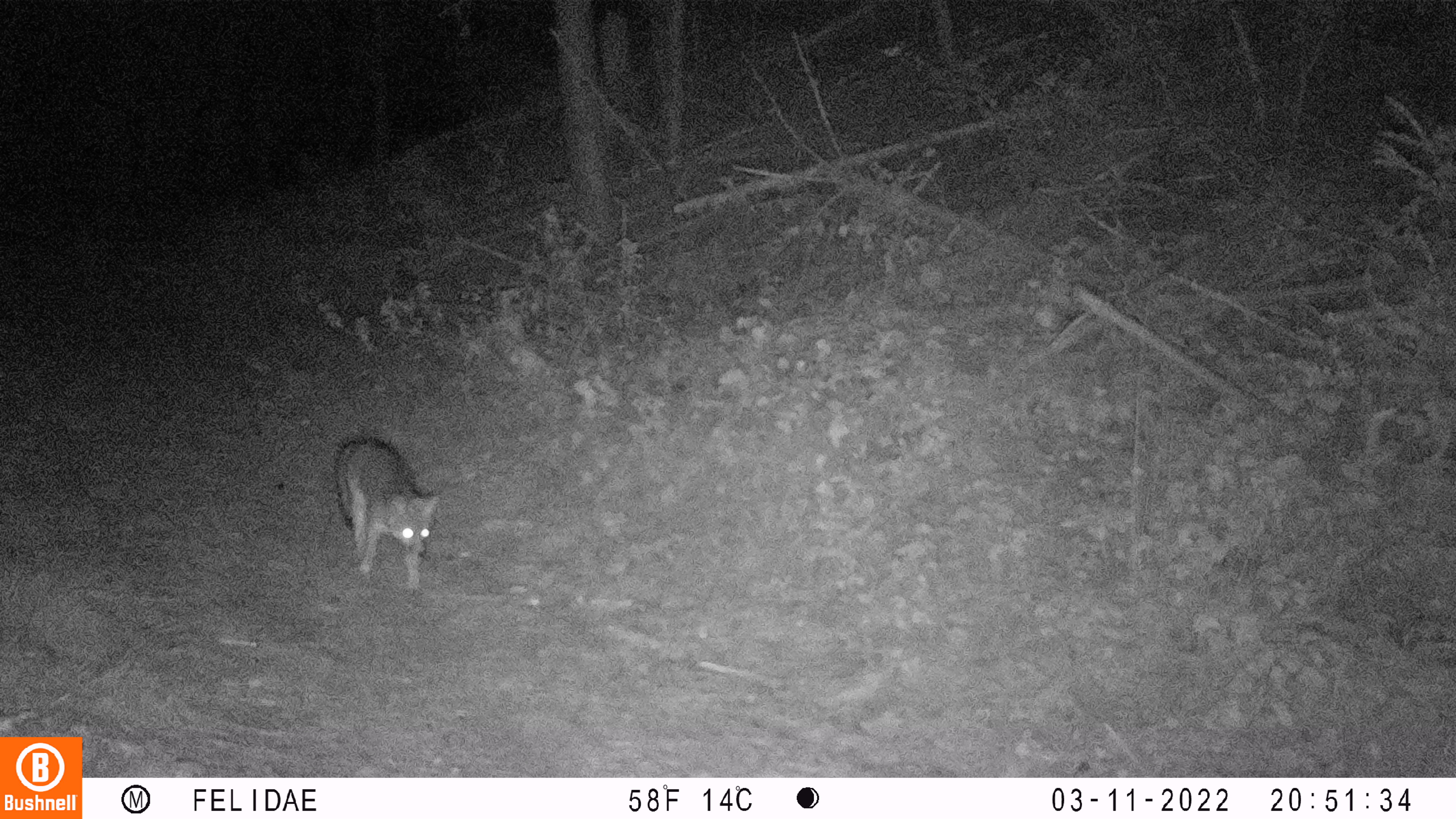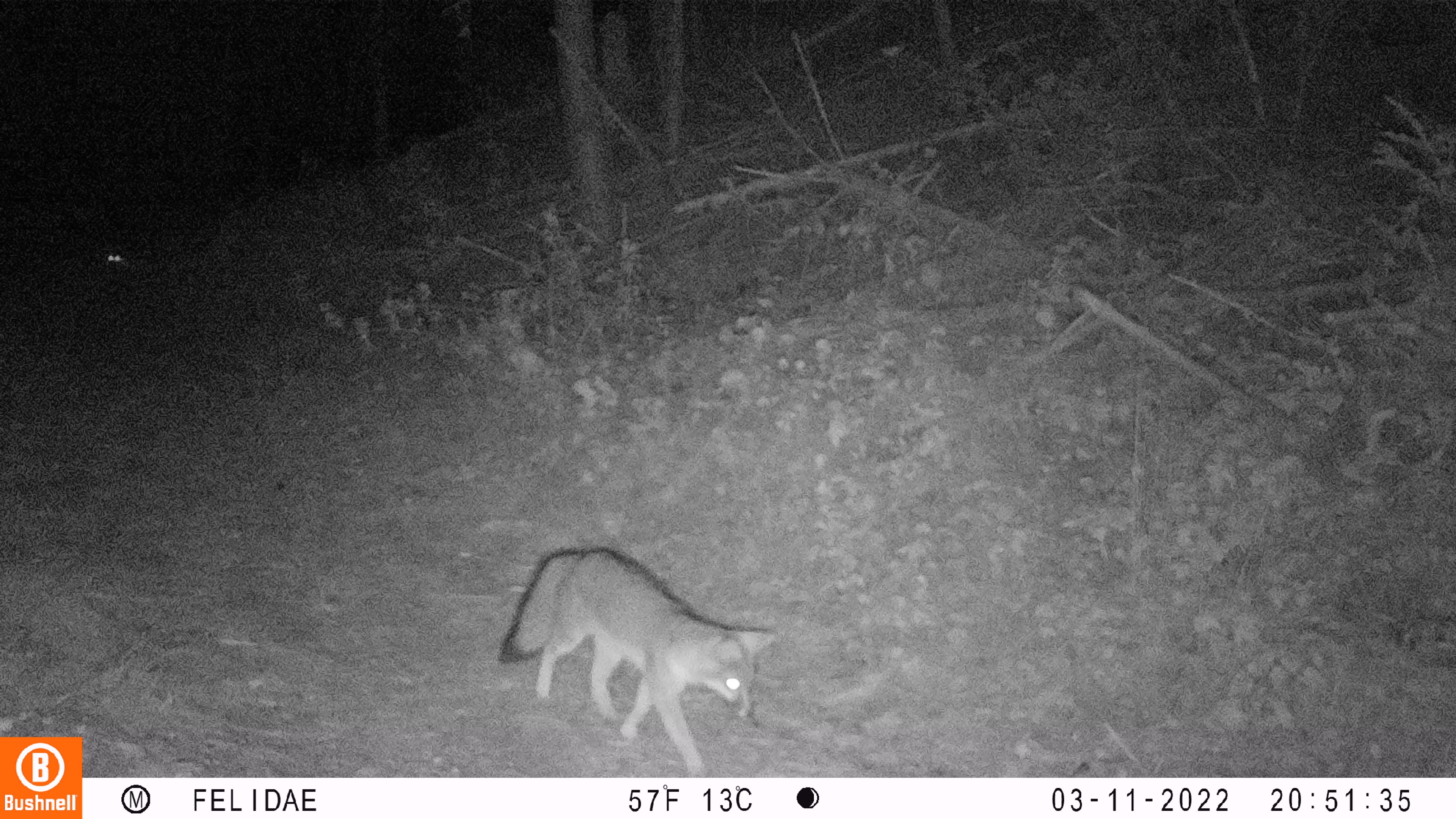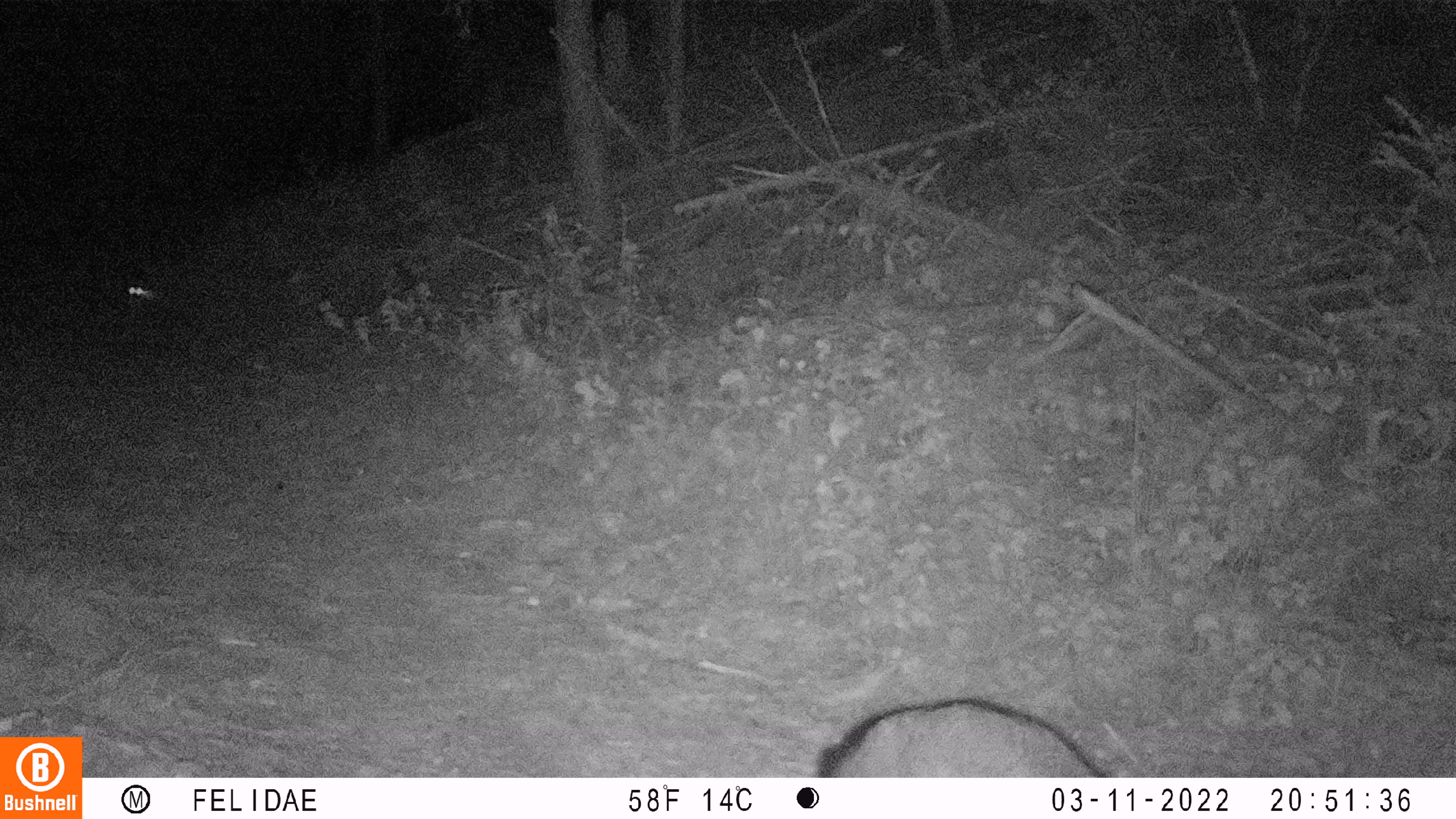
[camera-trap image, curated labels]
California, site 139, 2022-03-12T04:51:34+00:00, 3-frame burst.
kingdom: Animalia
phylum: Chordata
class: Mammalia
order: Carnivora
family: Canidae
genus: Urocyon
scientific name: Urocyon cinereoargenteus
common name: gray fox